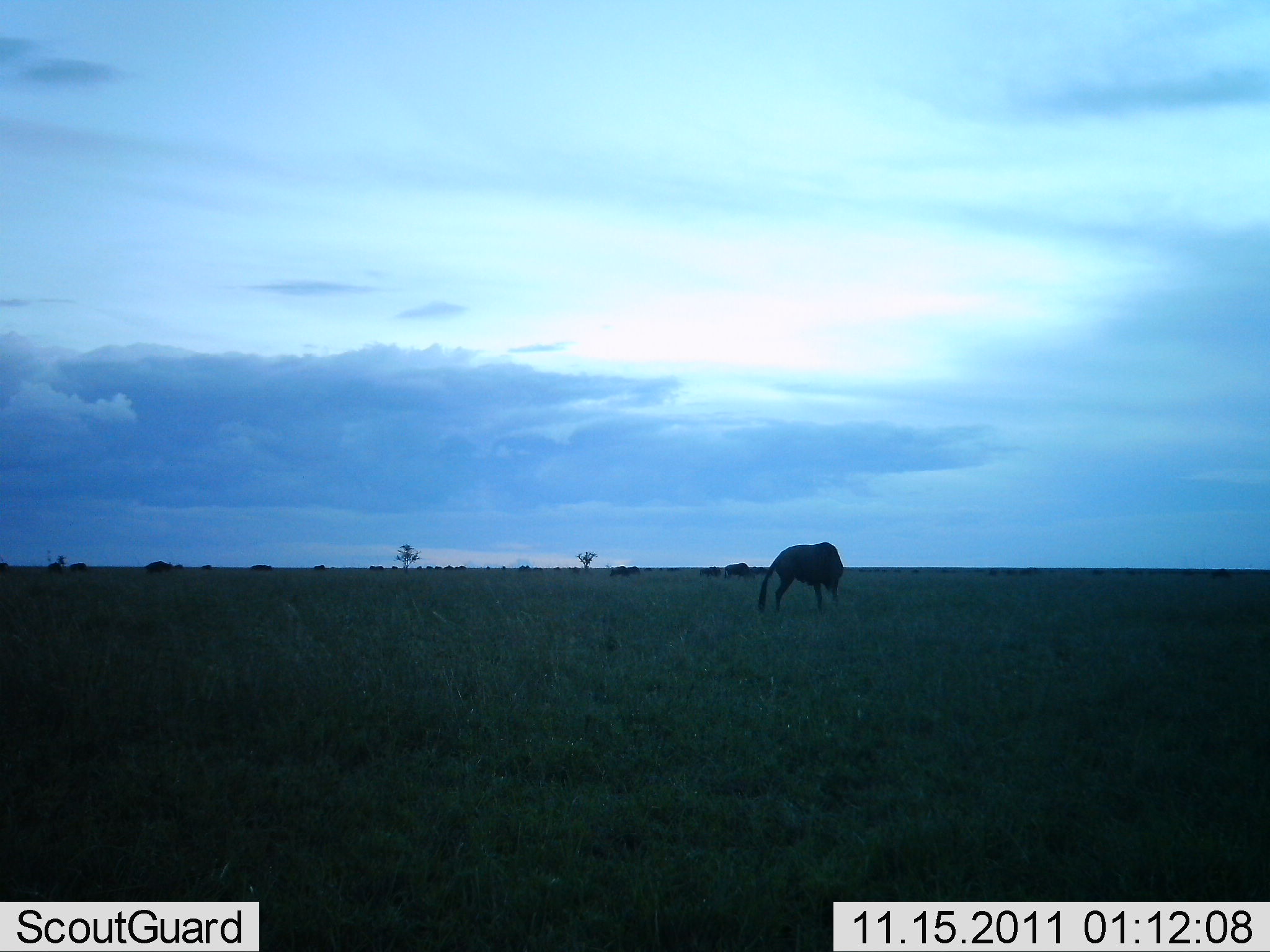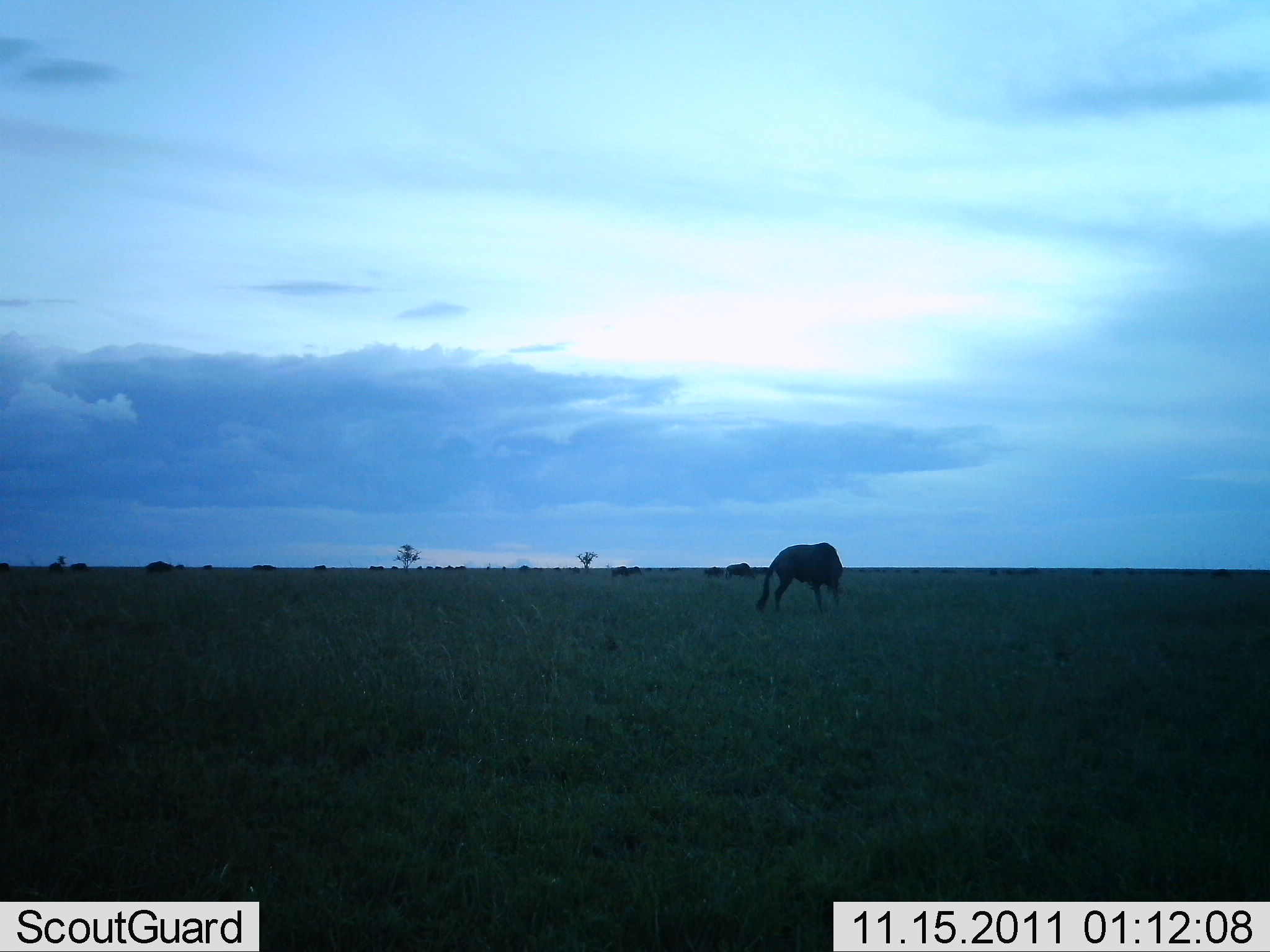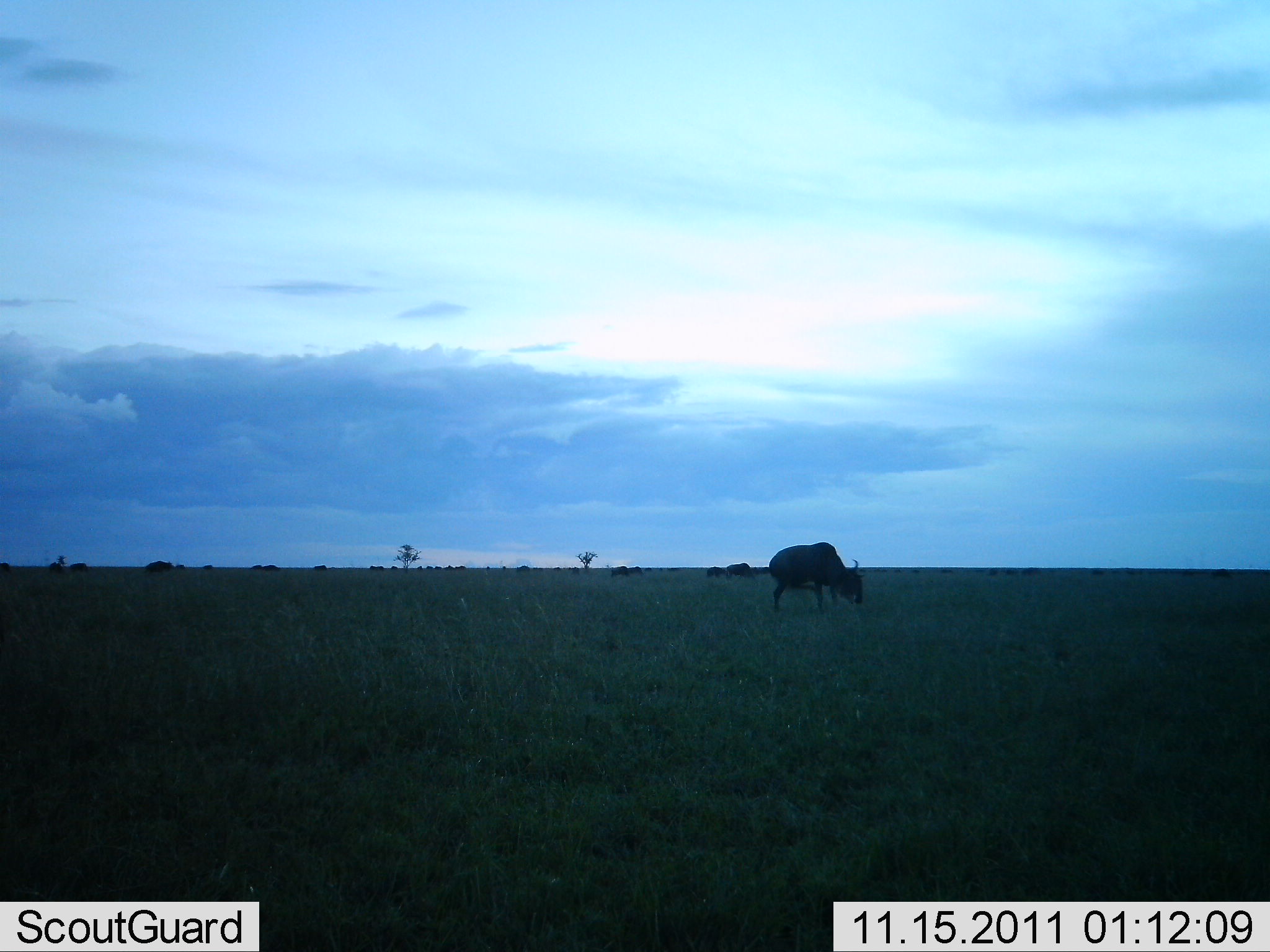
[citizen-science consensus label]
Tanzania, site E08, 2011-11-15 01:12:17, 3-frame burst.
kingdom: Animalia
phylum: Chordata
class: Mammalia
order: Artiodactyla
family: Bovidae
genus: Connochaetes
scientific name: Connochaetes taurinus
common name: blue wildebeest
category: wildebeest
Wildebeest (blue wildebeest) (Connochaetes taurinus), count 11-50. Behavior (volunteer vote fractions): standing 70%, resting 10%, moving 20%, interacting 0%. Young present (vote fraction): 0%. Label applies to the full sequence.